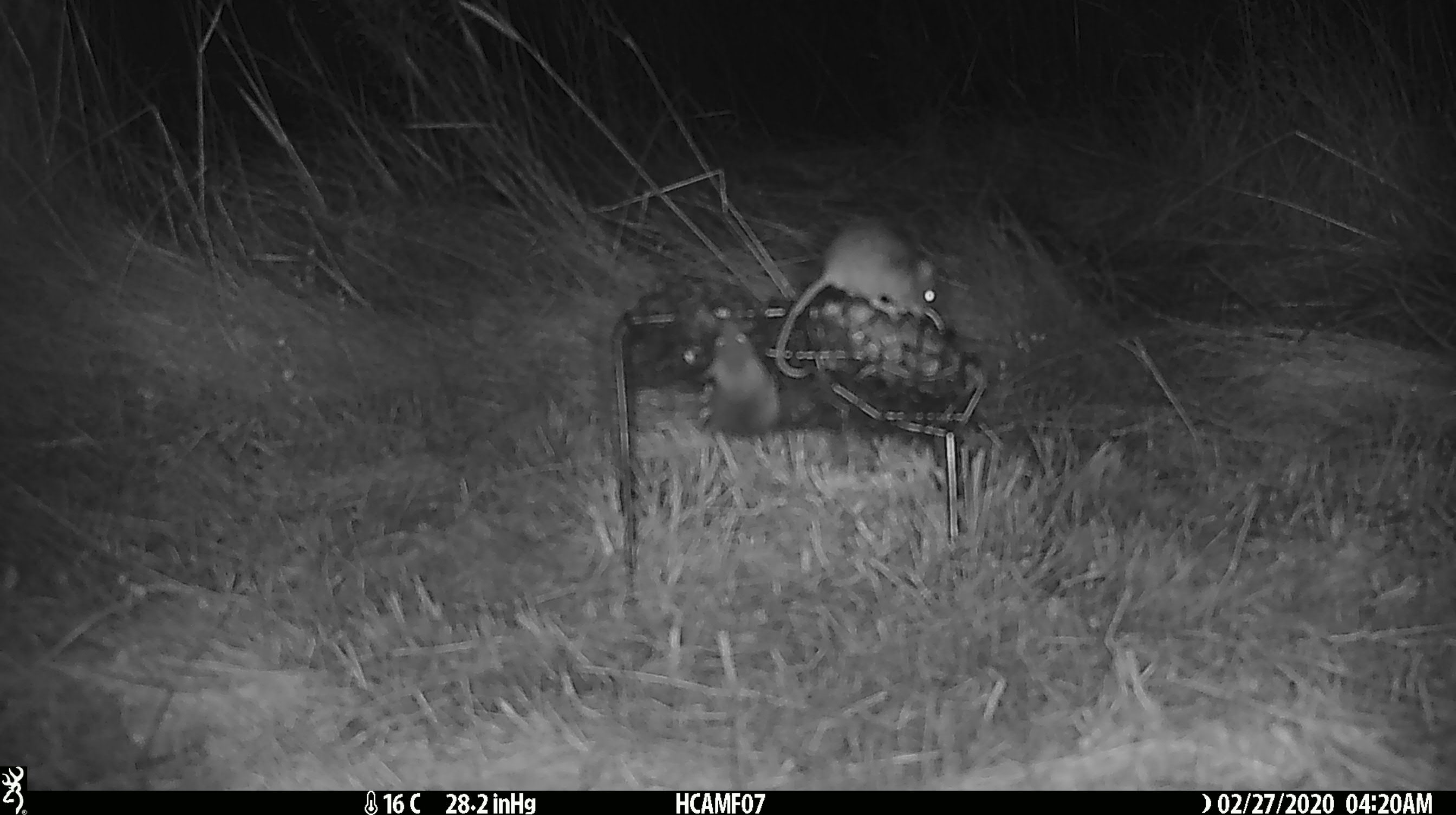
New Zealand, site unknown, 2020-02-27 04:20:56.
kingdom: Animalia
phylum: Chordata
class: Mammalia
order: Rodentia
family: Muridae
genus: Mus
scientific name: Mus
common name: mouse